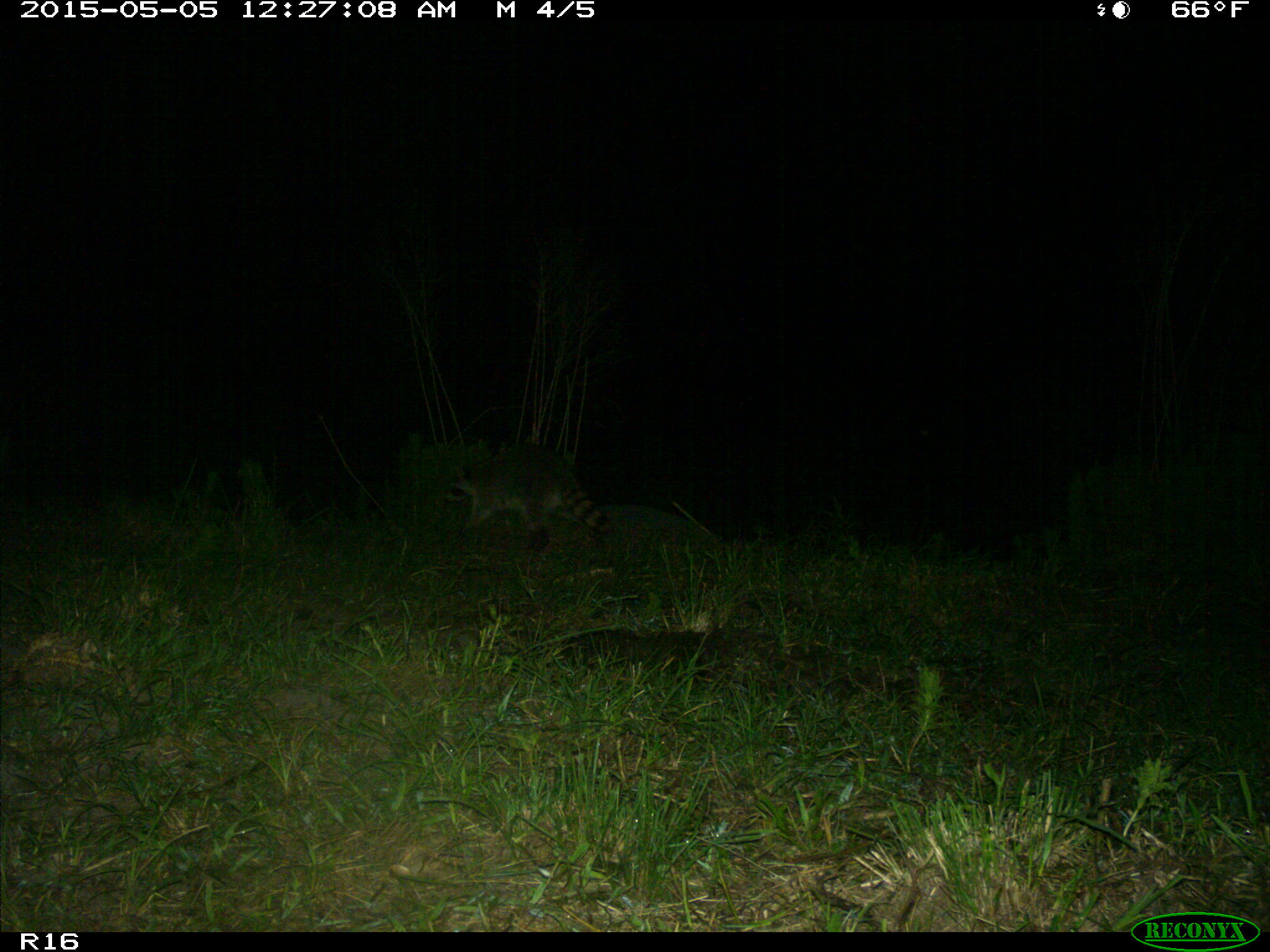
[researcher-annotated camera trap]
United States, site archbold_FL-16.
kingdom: Animalia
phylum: Chordata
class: Mammalia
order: Artiodactyla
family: Bovidae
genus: Bos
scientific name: Bos taurus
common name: domestic cow